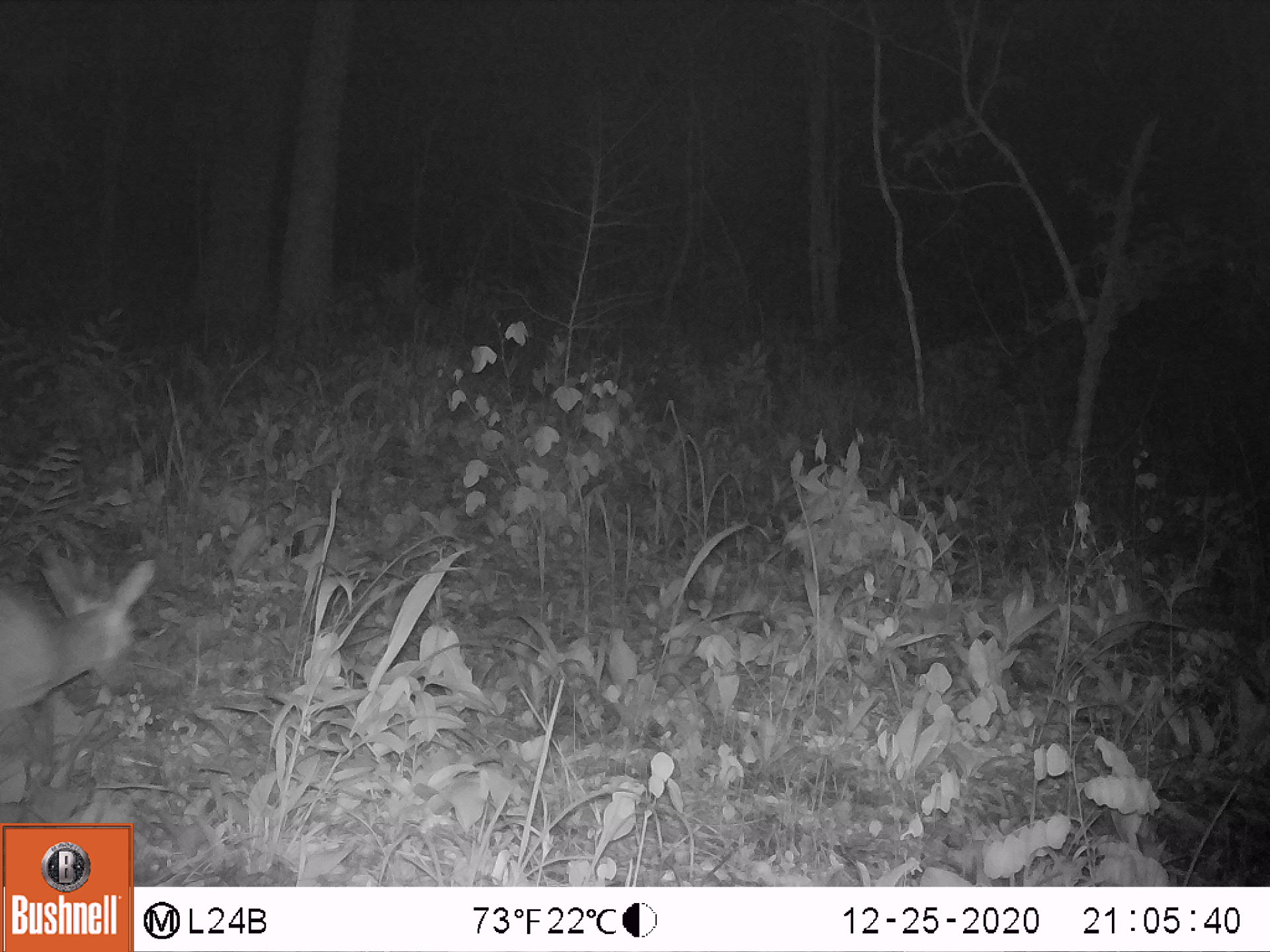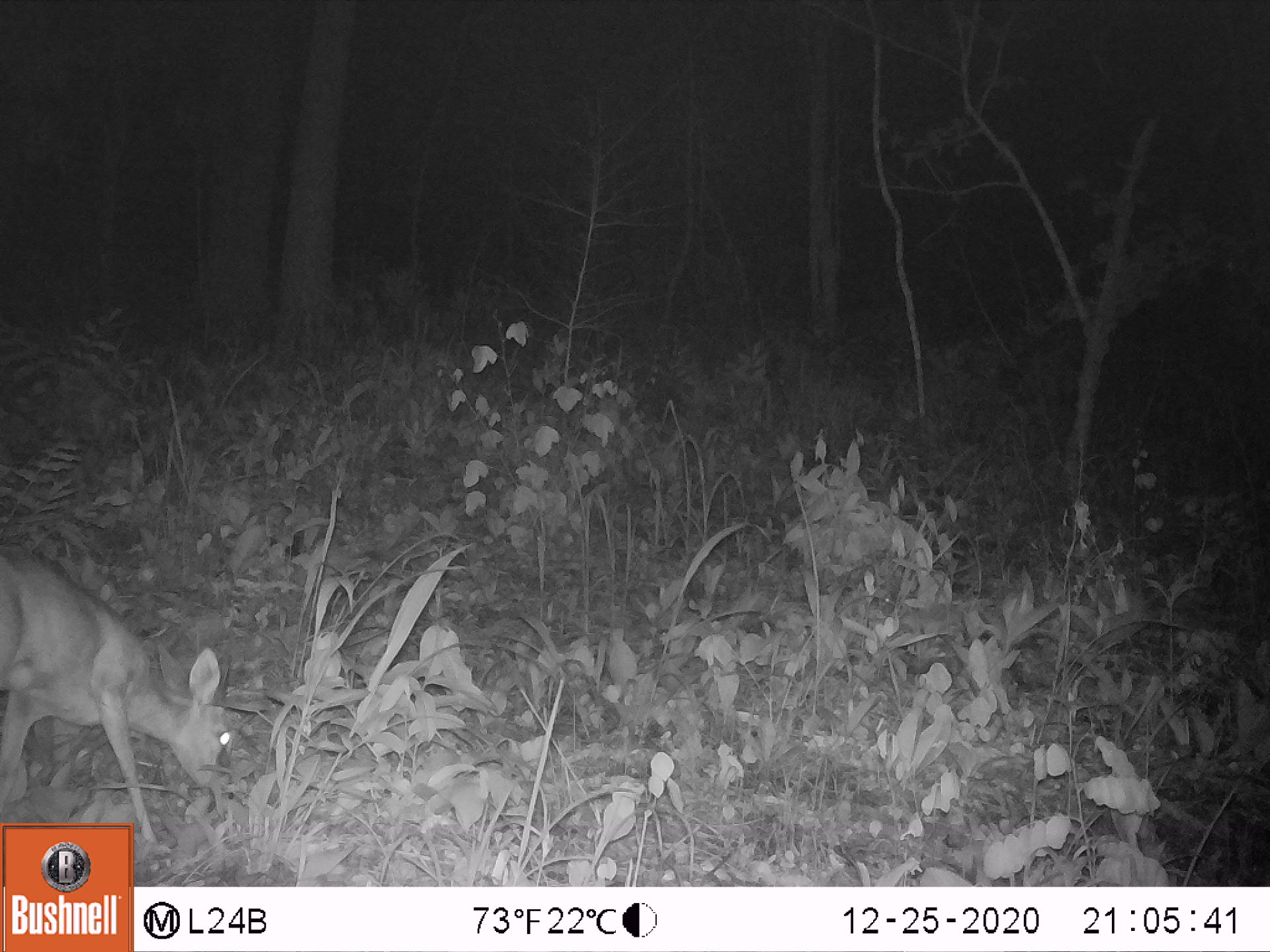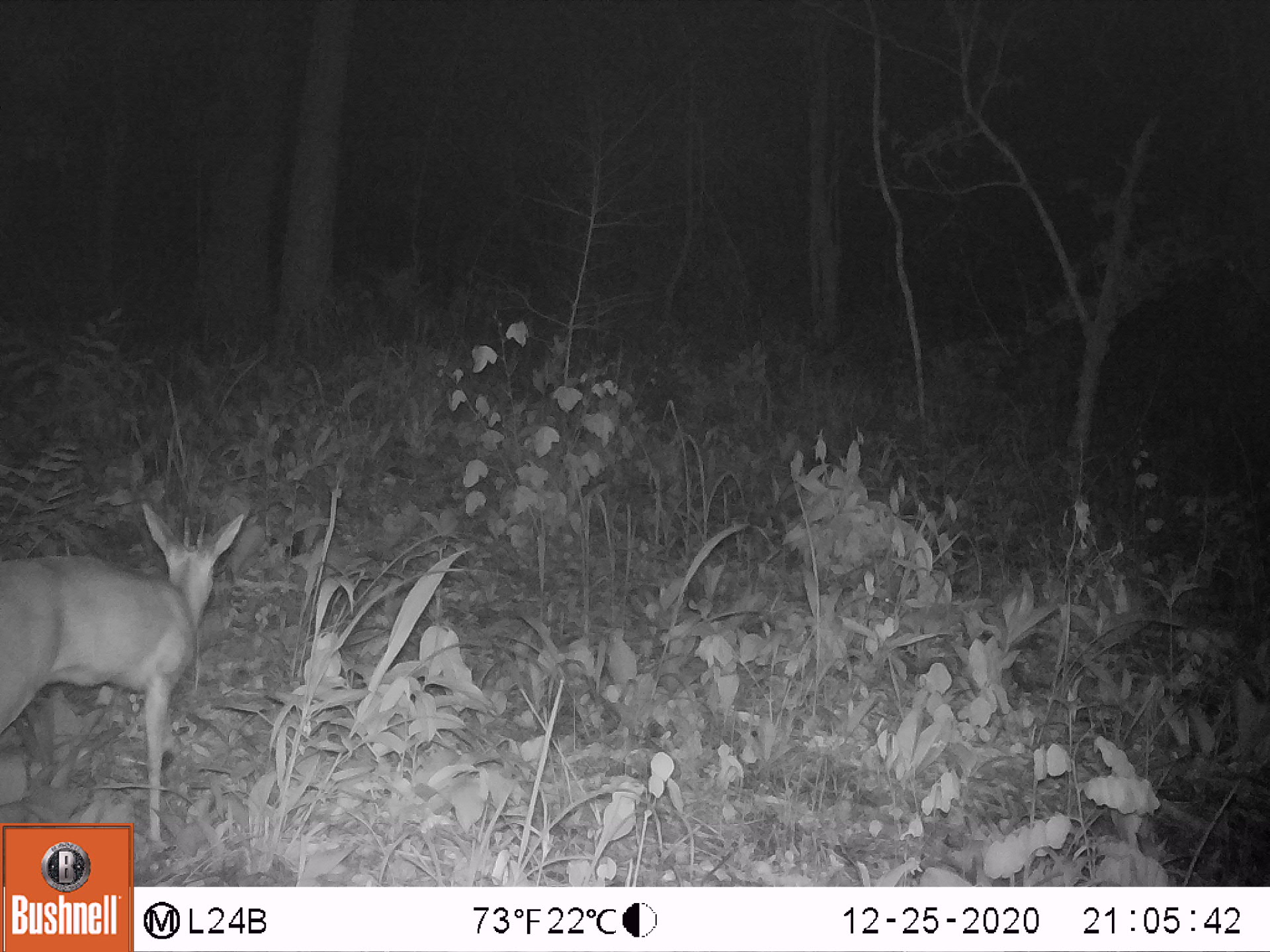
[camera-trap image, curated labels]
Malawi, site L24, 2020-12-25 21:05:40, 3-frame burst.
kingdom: Animalia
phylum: Chordata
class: Mammalia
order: Artiodactyla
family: Bovidae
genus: Sylvicapra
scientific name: Sylvicapra grimmia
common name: common duiker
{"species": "common duiker (Sylvicapra grimmia)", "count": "1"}